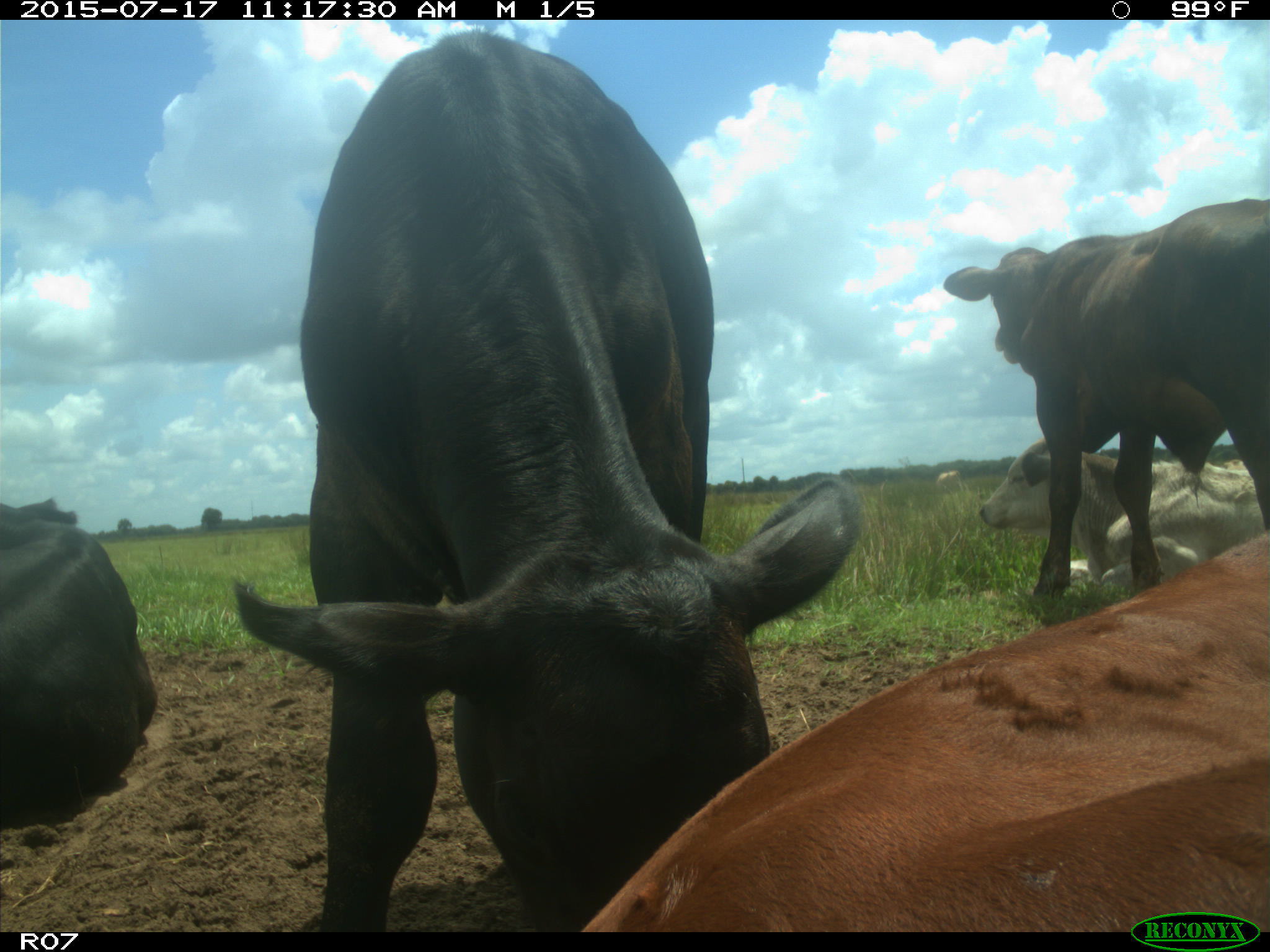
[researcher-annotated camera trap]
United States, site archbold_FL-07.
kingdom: Animalia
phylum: Chordata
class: Mammalia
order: Artiodactyla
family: Bovidae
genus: Bos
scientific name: Bos taurus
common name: domestic cow